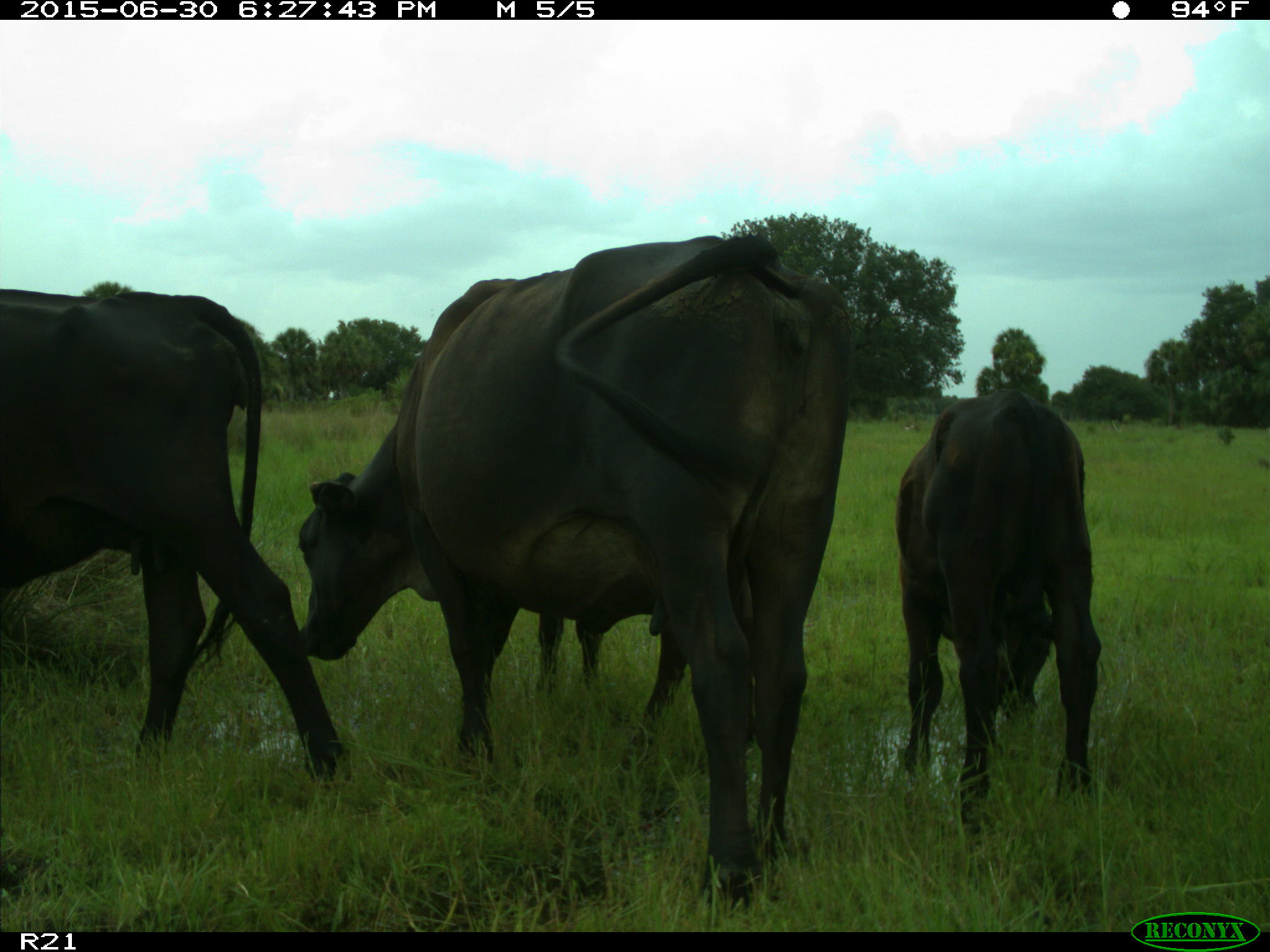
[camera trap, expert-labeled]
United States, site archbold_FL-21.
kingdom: Animalia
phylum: Chordata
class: Mammalia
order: Artiodactyla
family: Bovidae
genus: Bos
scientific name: Bos taurus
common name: domestic cow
Bos taurus (domestic cow).